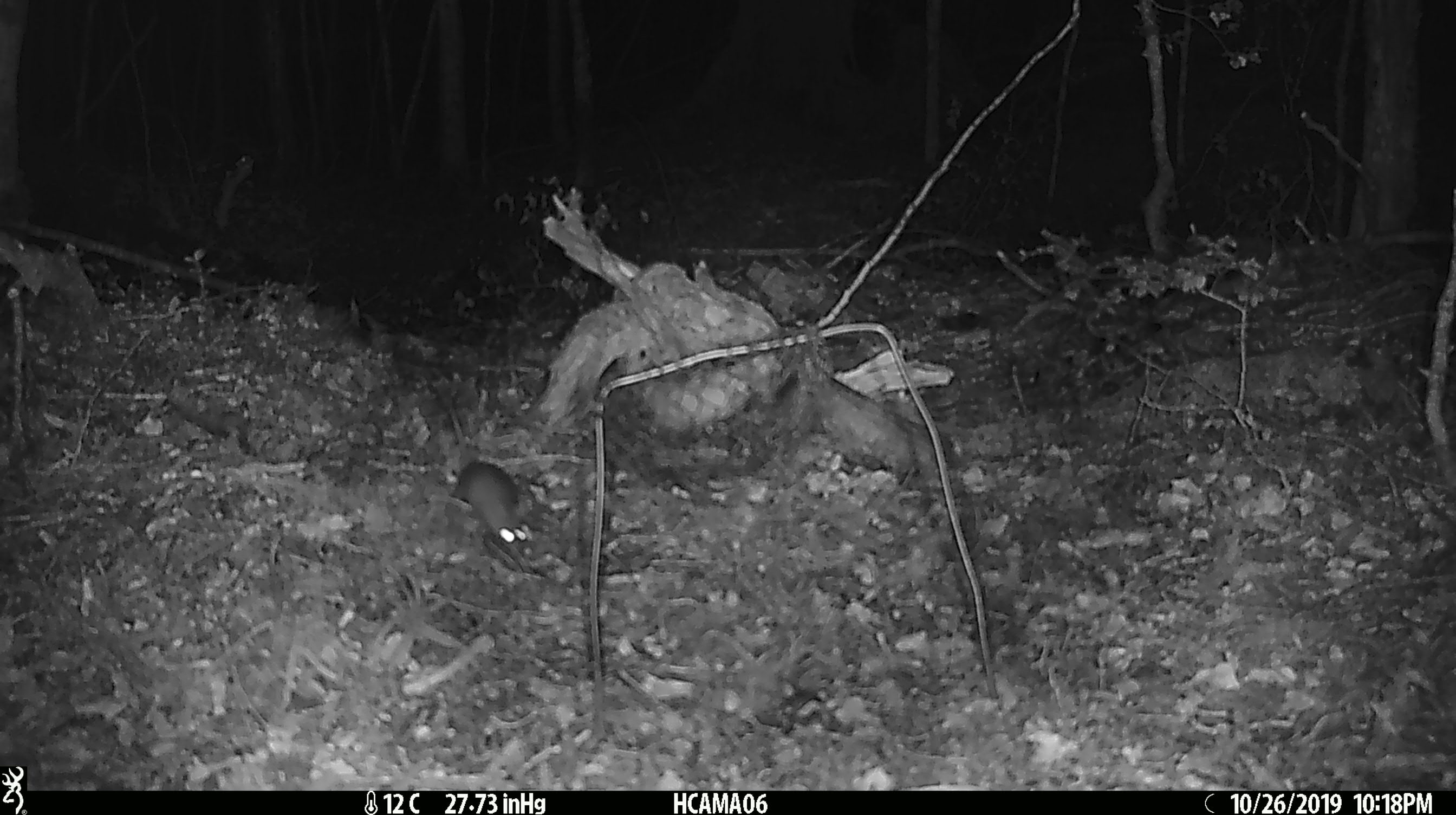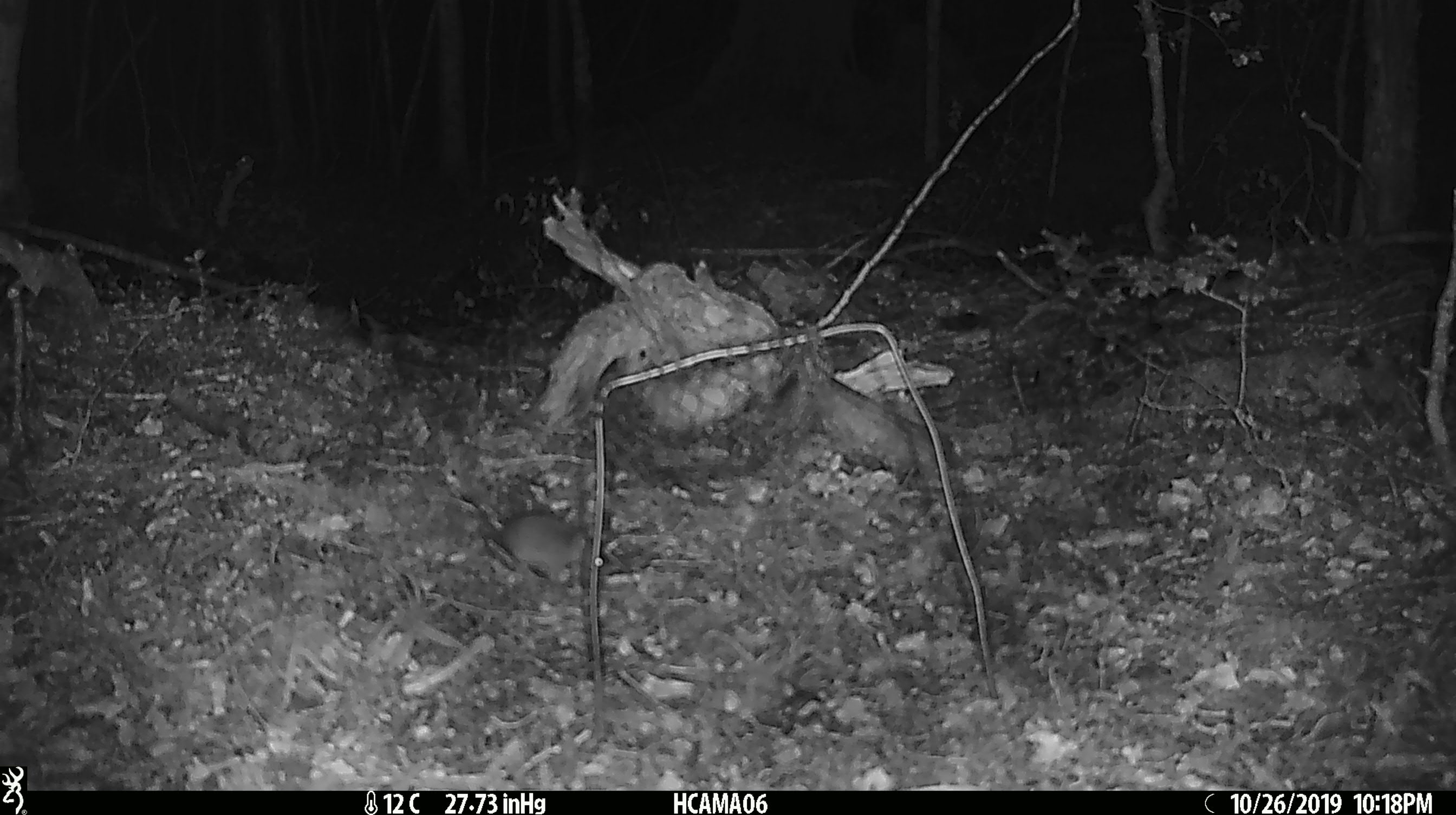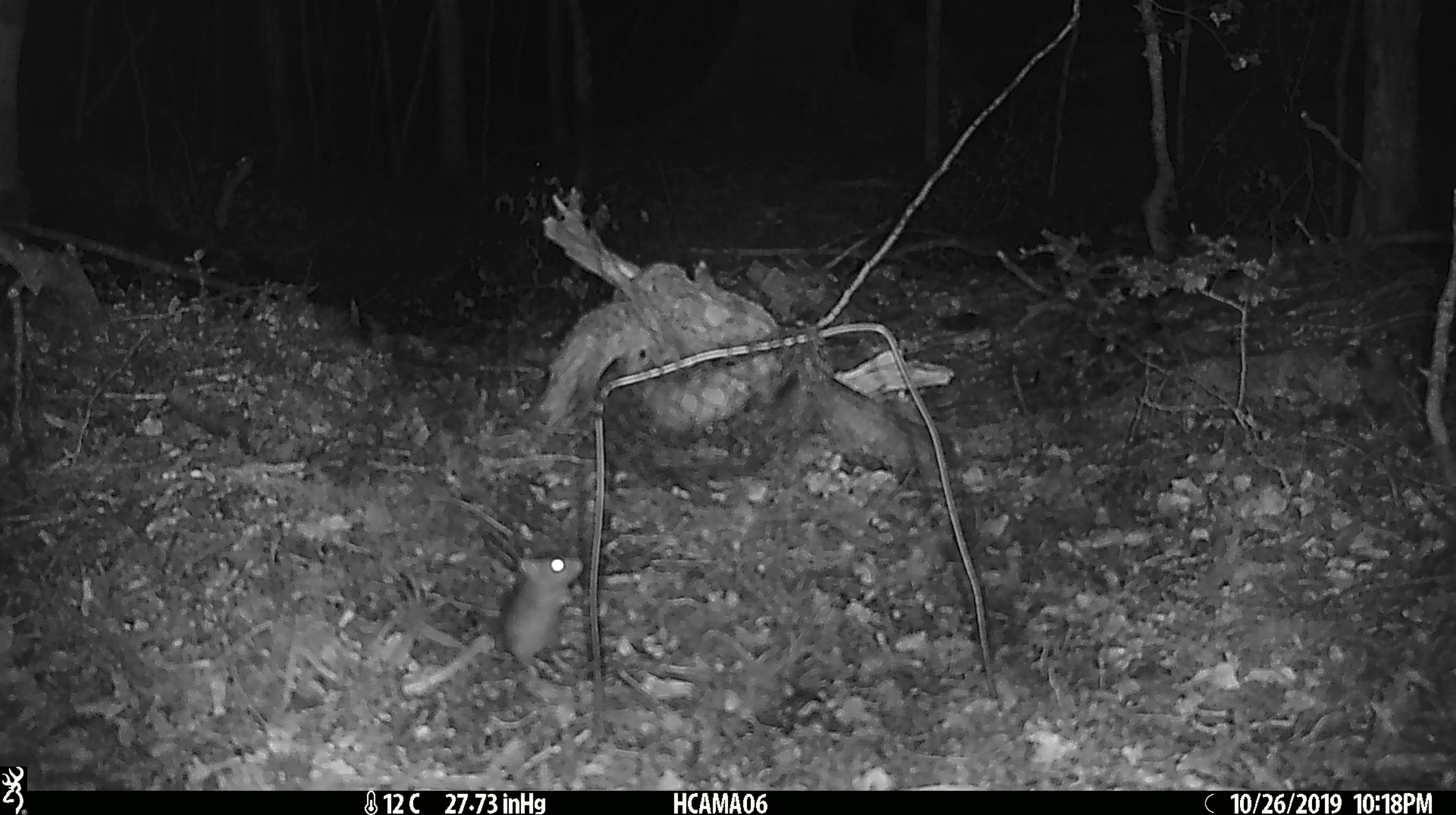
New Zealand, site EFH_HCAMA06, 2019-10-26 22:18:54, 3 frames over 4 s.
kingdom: Animalia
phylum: Chordata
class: Mammalia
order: Rodentia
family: Muridae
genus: Mus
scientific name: Mus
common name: mouse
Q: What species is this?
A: Mouse (Mus).